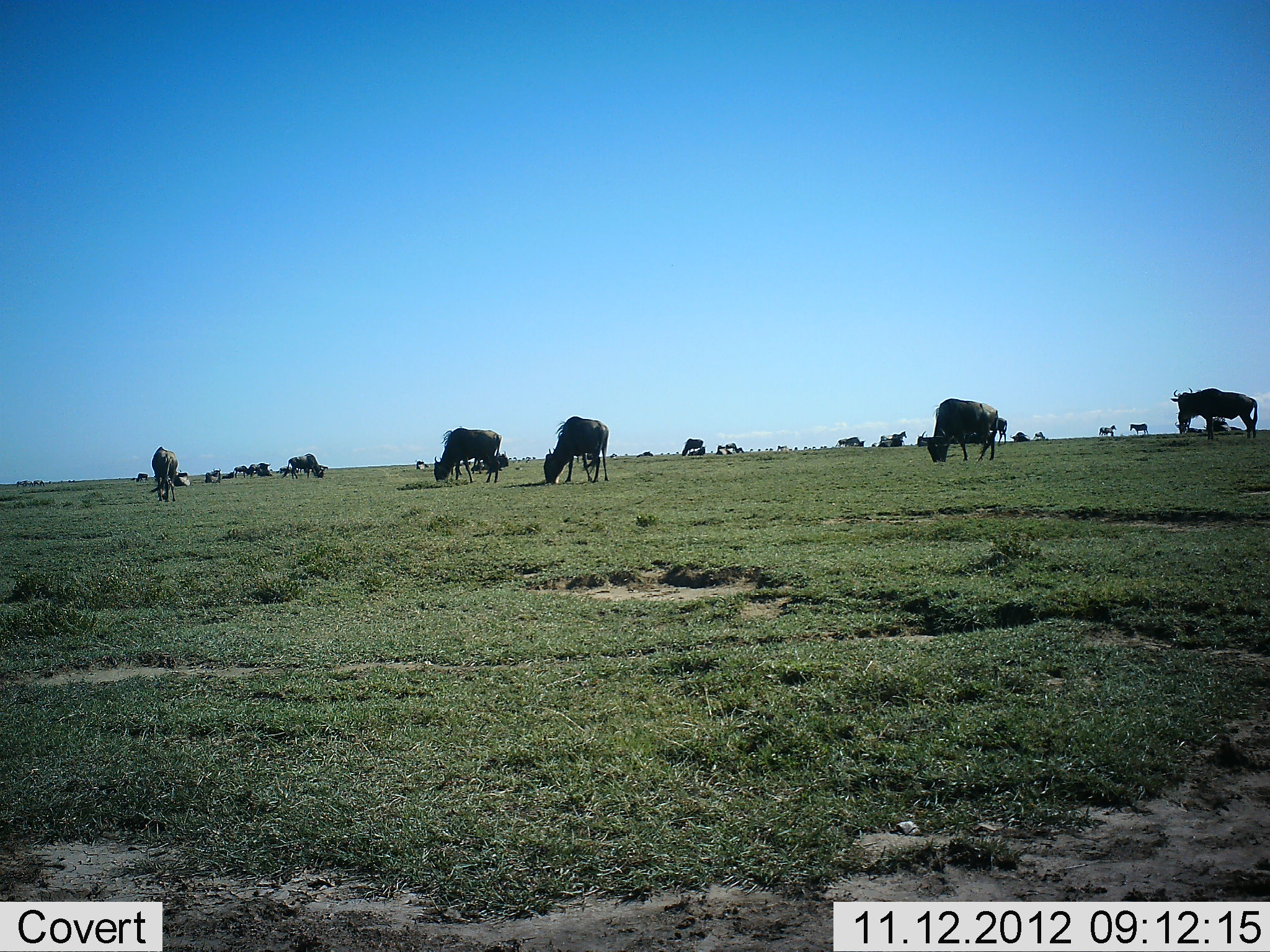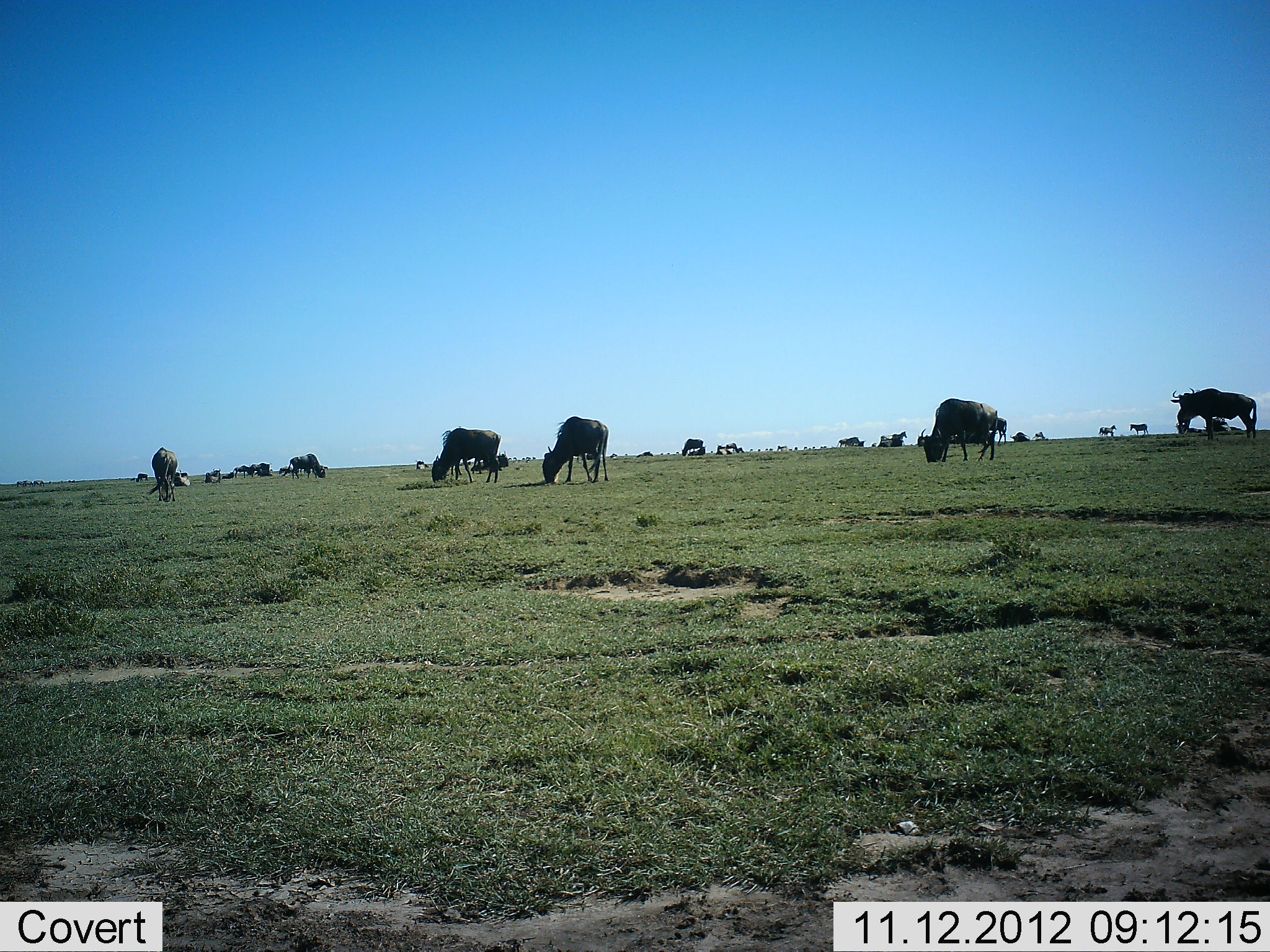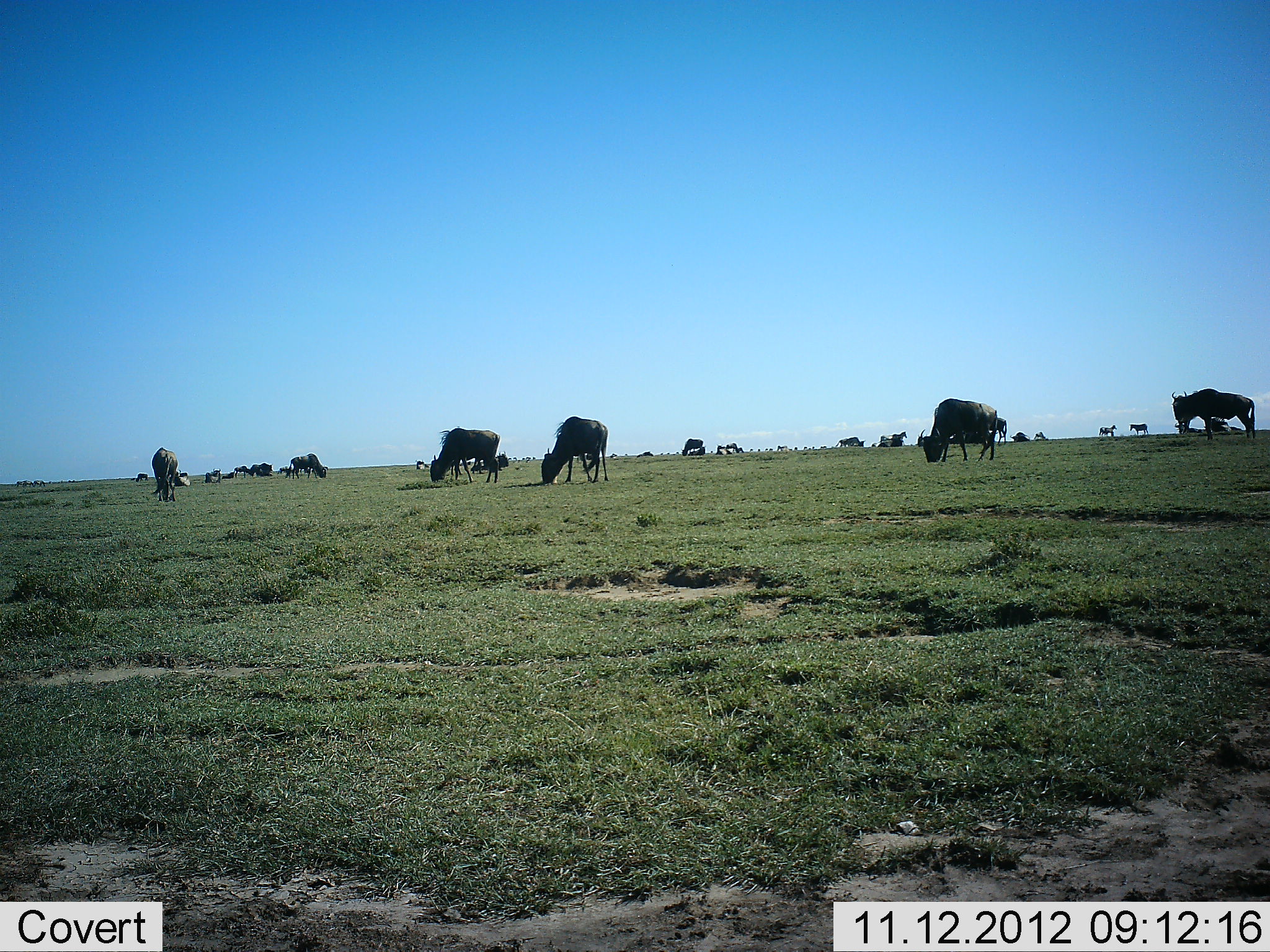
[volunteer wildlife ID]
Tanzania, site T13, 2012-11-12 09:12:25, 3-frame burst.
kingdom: Animalia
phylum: Chordata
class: Mammalia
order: Artiodactyla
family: Bovidae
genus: Connochaetes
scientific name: Connochaetes taurinus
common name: blue wildebeest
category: wildebeest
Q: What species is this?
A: Wildebeest (blue wildebeest) (Connochaetes taurinus).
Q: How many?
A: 11-50.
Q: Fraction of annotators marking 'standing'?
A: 40%.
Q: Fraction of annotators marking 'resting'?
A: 0%.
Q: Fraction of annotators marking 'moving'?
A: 0%.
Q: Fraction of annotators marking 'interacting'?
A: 0%.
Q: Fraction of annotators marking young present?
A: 0%.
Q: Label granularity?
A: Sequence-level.